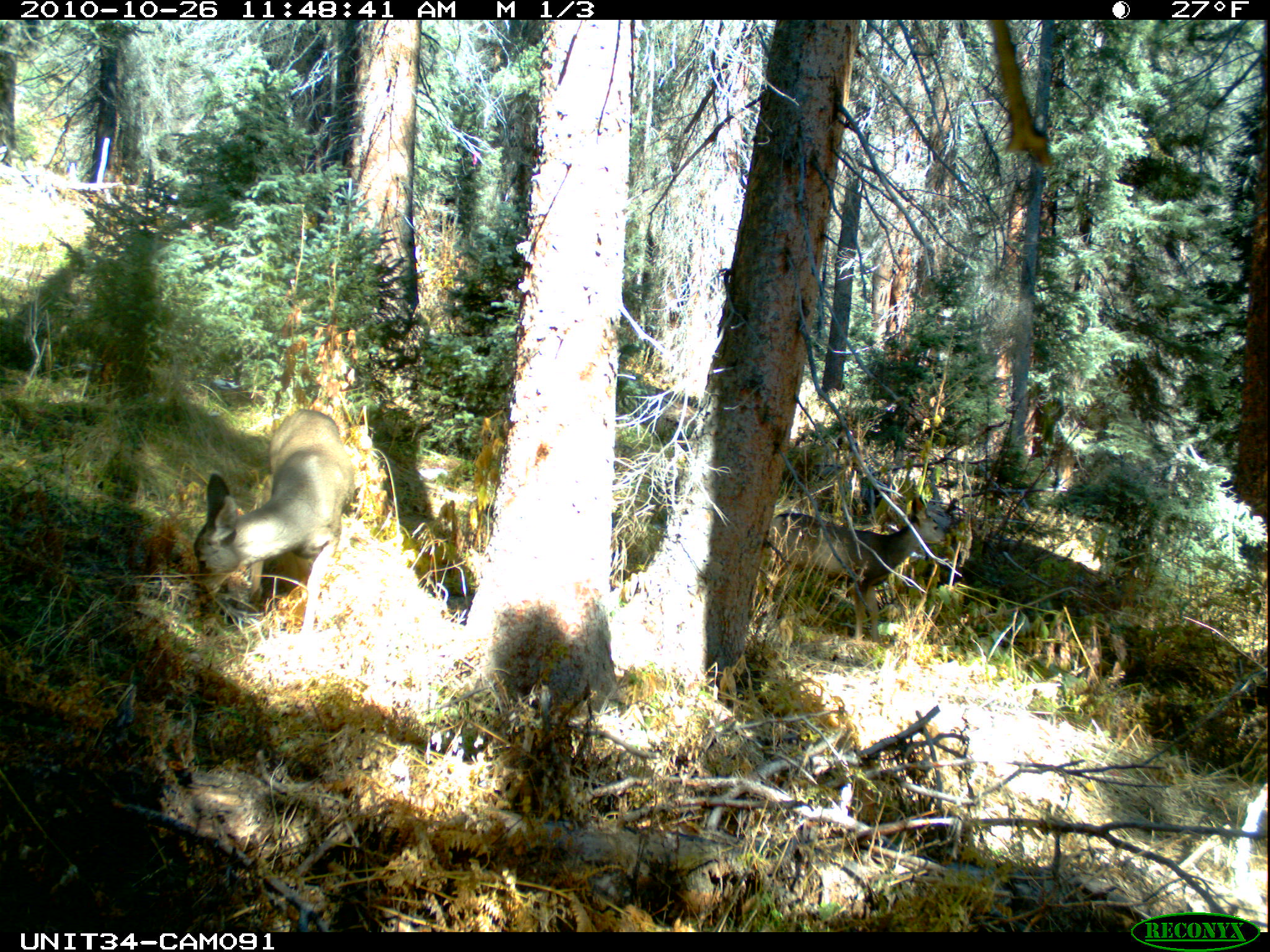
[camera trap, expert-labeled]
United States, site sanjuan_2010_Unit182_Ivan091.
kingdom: Animalia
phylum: Chordata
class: Mammalia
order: Artiodactyla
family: Cervidae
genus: Odocoileus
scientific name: Odocoileus hemionus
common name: mule deer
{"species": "Odocoileus hemionus (mule deer)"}